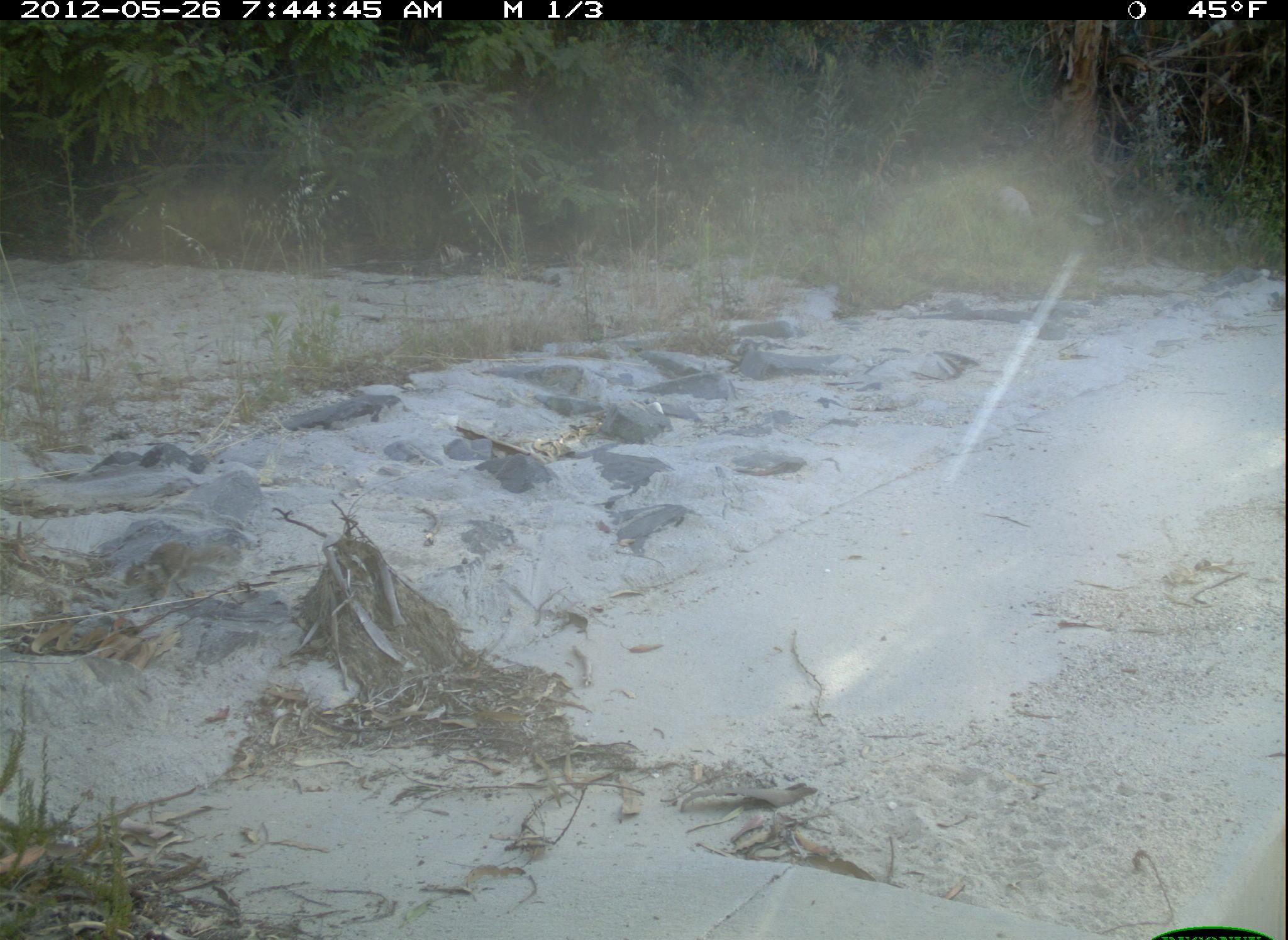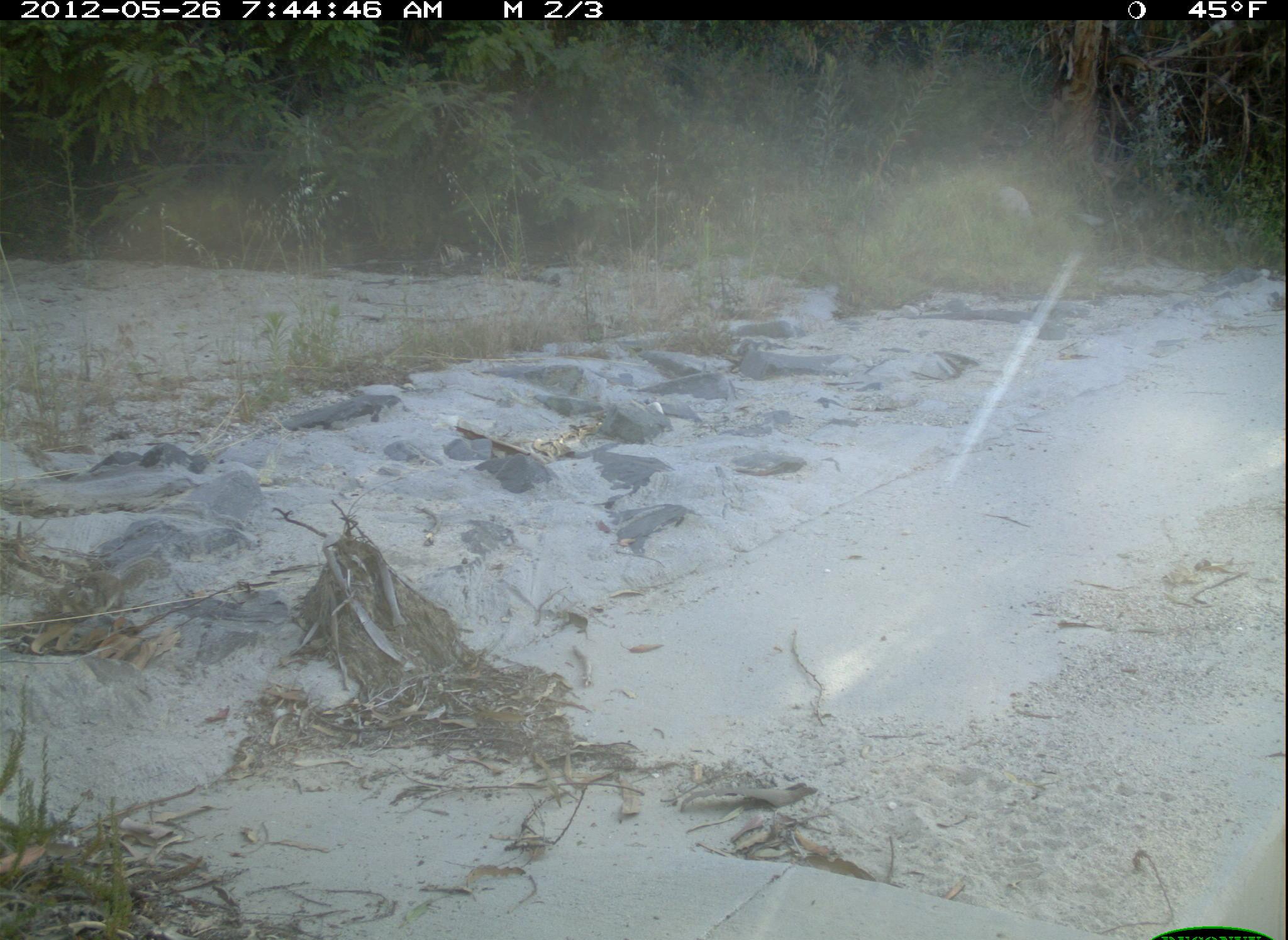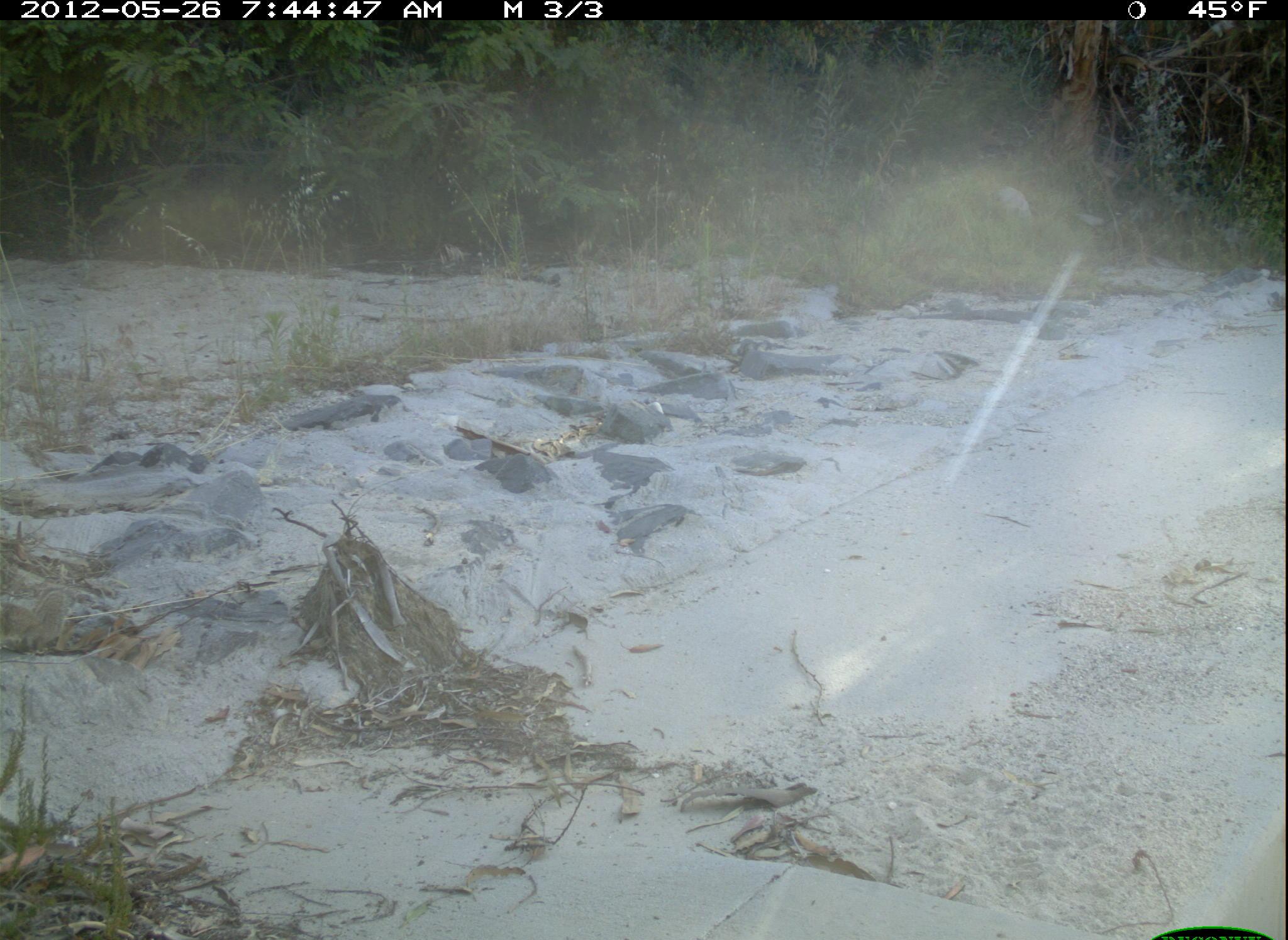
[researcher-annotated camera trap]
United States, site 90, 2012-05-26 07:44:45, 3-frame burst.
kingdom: Animalia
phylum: Chordata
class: Mammalia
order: Rodentia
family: Sciuridae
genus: Sciurus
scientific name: Sciurus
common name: squirrel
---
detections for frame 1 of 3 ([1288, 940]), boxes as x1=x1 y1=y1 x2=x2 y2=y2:
squirrel: x1=111 y1=534 x2=247 y2=605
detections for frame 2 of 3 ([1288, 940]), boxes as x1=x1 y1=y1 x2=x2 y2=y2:
squirrel: x1=56 y1=549 x2=177 y2=631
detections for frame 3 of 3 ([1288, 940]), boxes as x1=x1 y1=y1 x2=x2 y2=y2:
squirrel: x1=0 y1=586 x2=81 y2=664